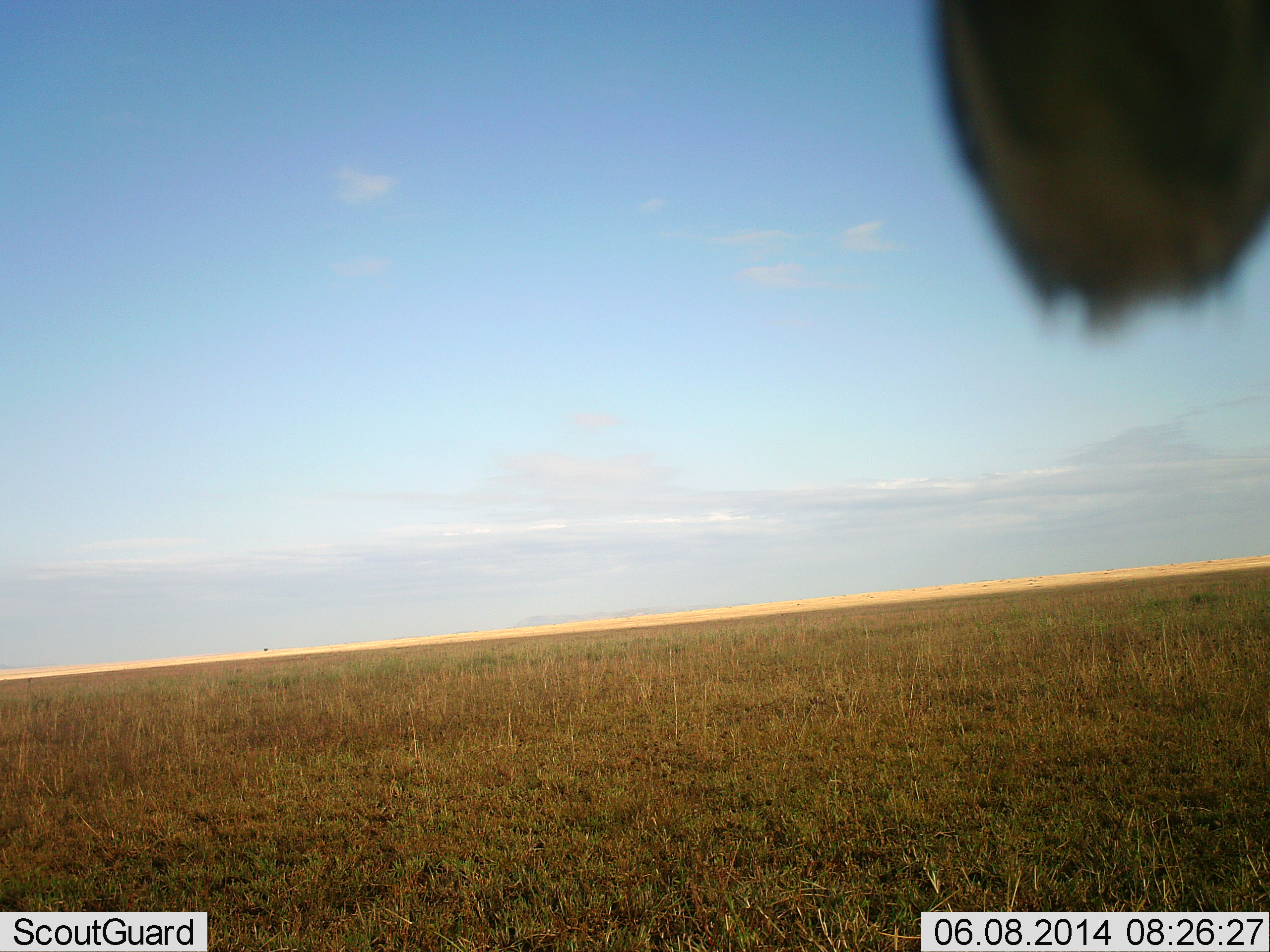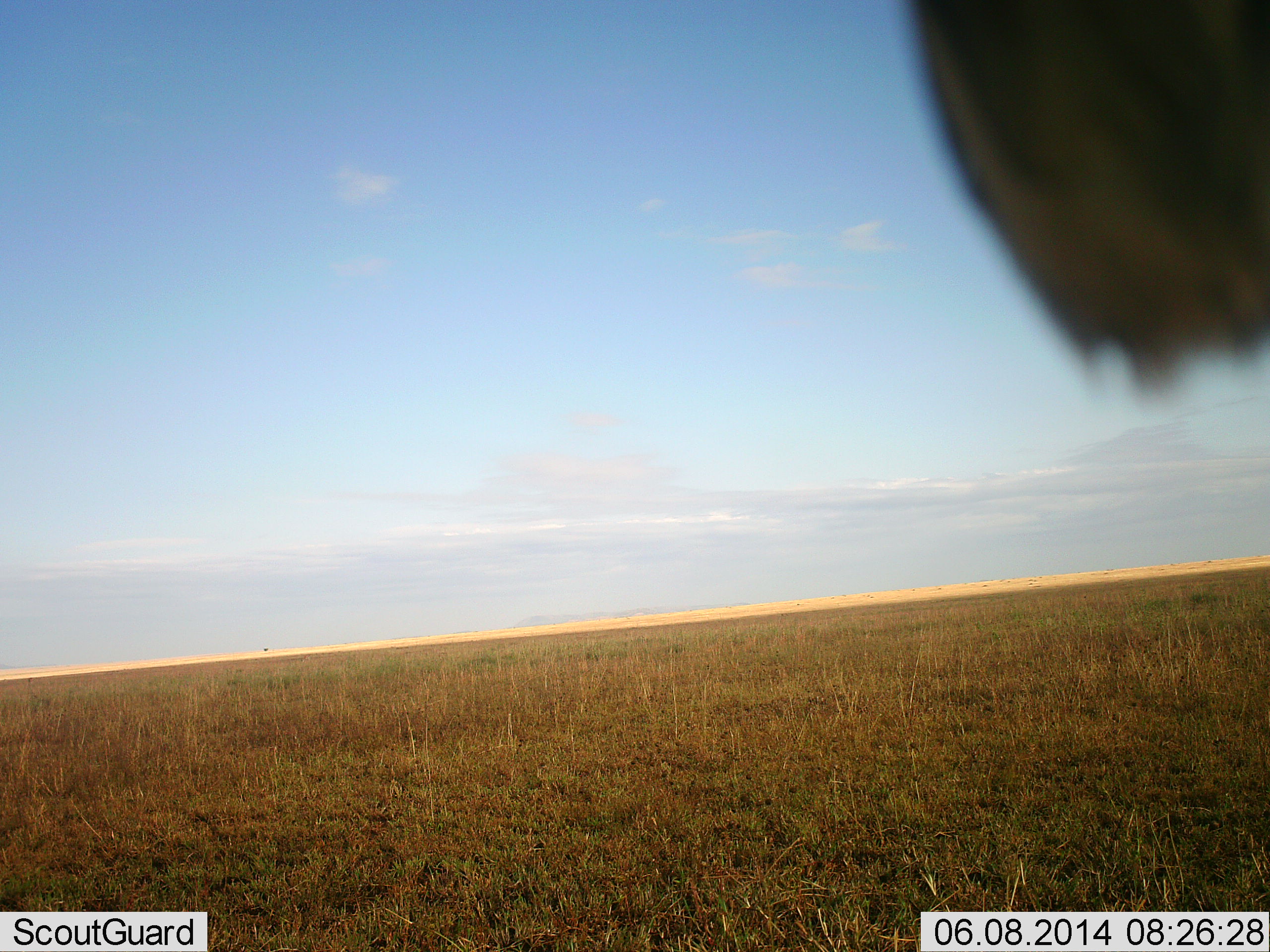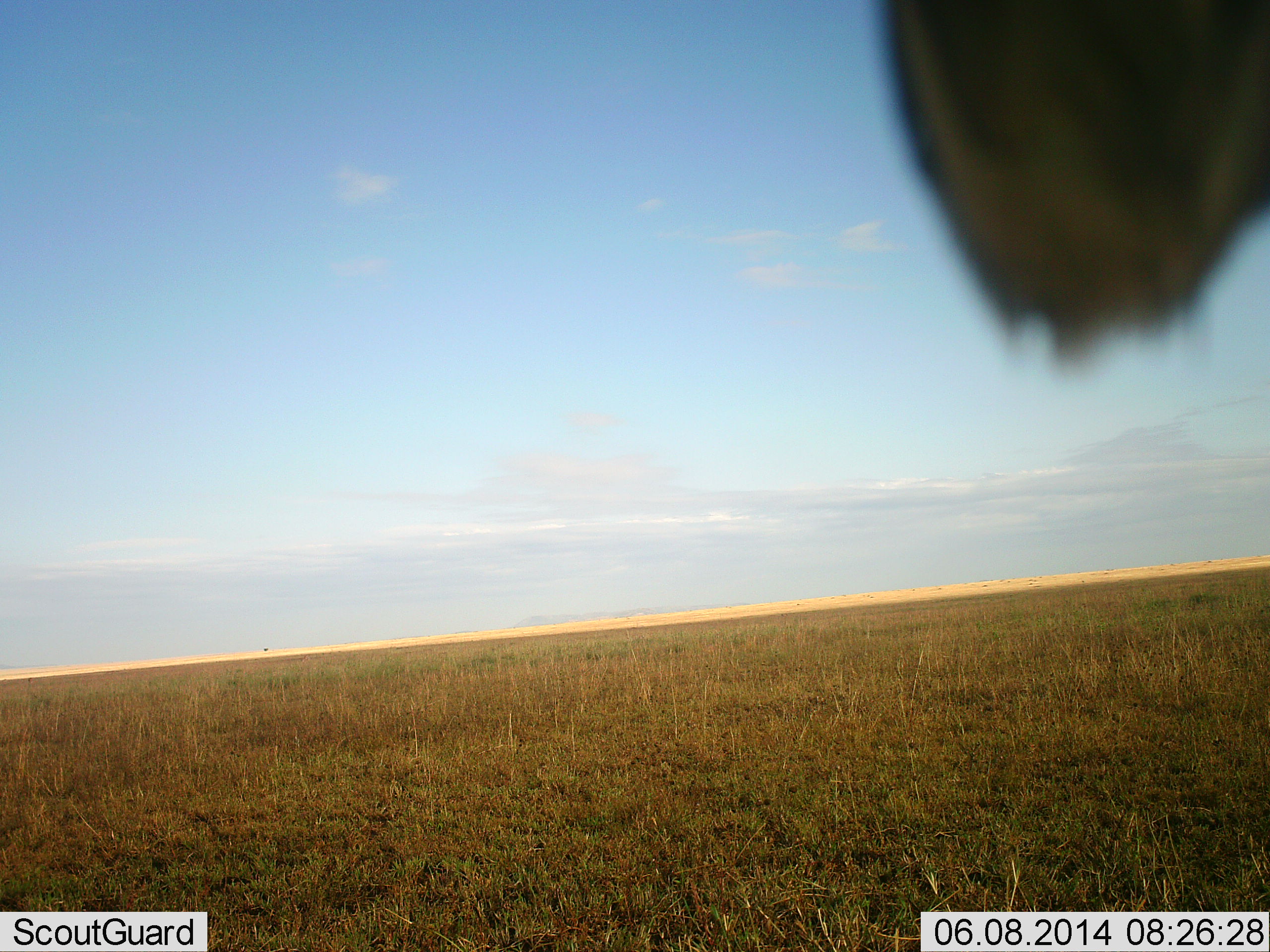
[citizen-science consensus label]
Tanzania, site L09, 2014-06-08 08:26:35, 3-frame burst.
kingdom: Animalia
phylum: Chordata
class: Aves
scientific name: Aves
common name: bird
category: otherbird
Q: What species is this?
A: Otherbird (bird) (Aves).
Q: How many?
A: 1.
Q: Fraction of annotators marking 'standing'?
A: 67%.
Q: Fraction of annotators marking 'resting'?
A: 33%.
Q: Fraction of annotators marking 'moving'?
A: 0%.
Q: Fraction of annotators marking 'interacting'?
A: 0%.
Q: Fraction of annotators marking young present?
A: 0%.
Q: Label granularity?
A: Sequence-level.